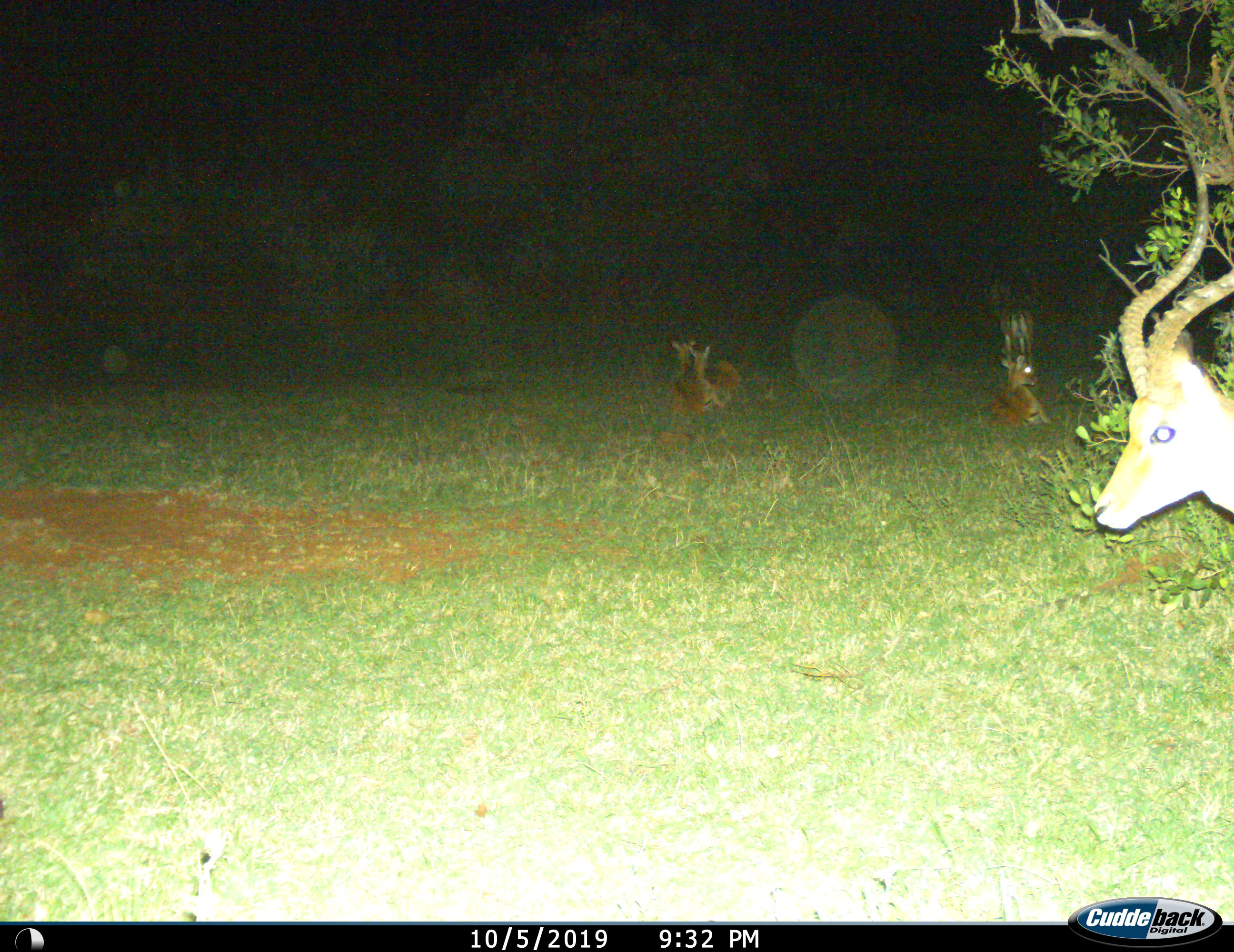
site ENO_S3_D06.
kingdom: Animalia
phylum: Chordata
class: Mammalia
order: Artiodactyla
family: Bovidae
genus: Aepyceros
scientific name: Aepyceros melampus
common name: impala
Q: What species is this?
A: Impala (Aepyceros melampus).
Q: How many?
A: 5.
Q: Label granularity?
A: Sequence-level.